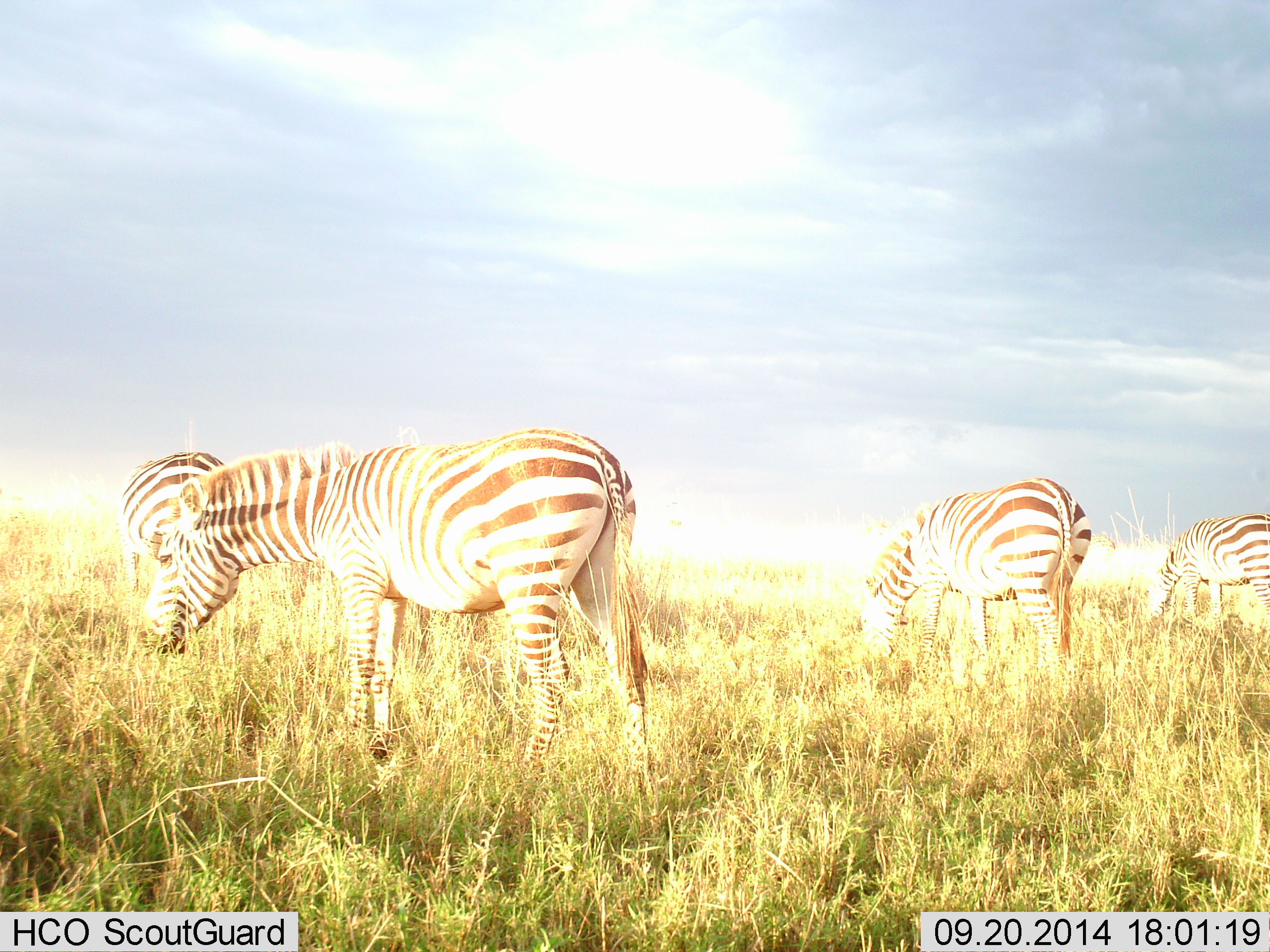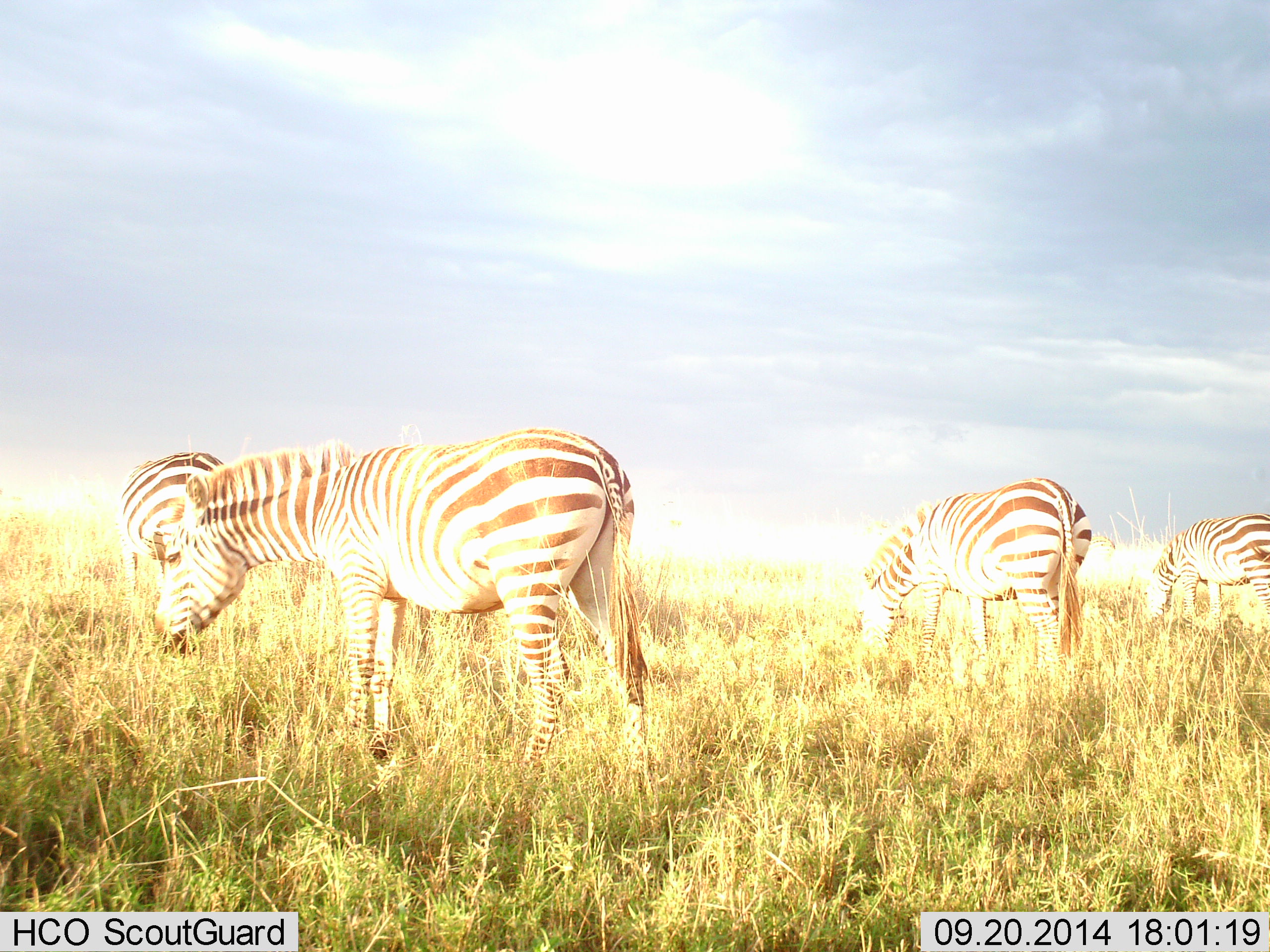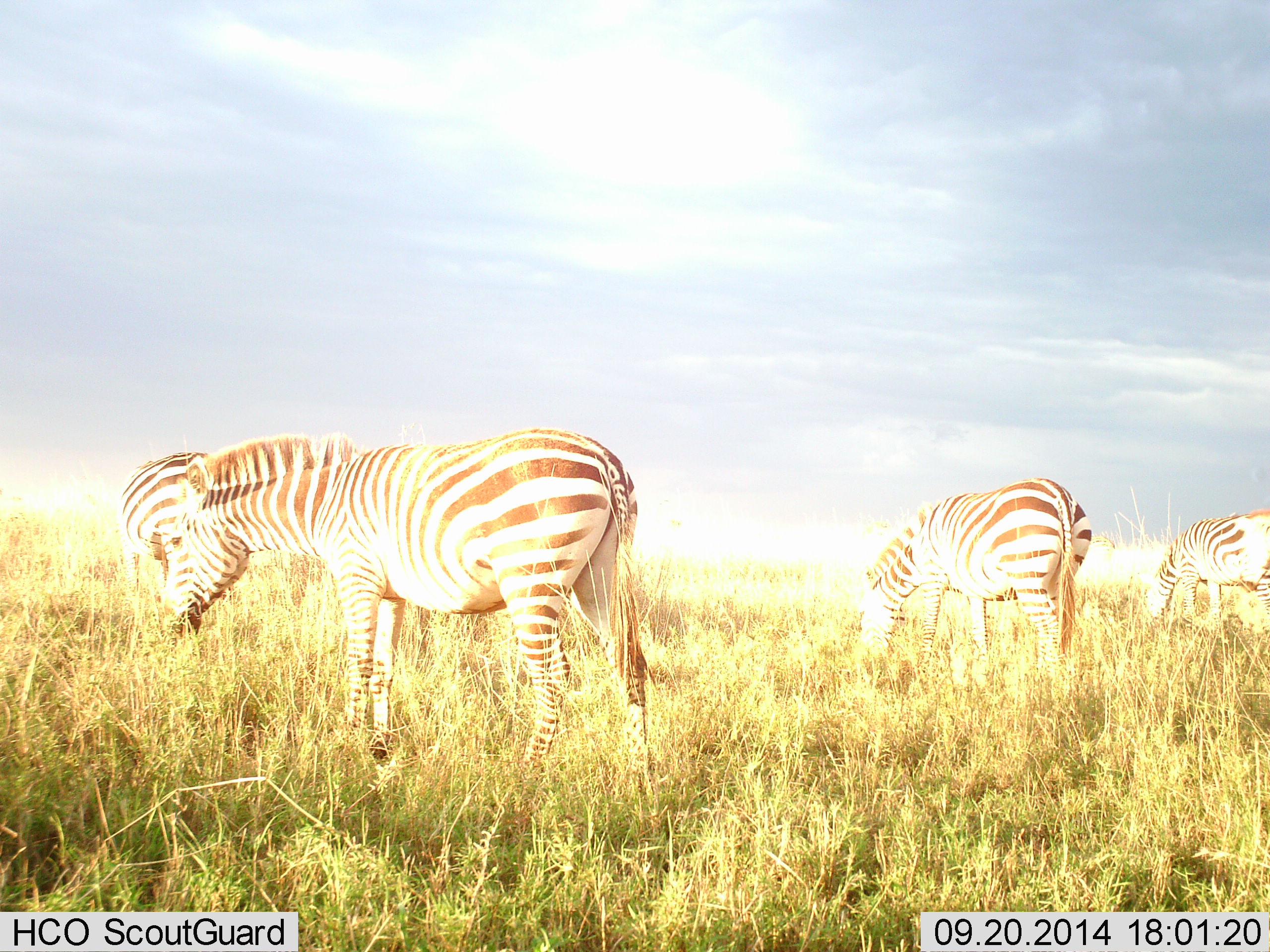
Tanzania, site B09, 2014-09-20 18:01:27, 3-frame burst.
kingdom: Animalia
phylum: Chordata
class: Mammalia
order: Perissodactyla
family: Equidae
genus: Equus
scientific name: Equus quagga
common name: plains zebra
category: zebra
Zebra (plains zebra) (Equus quagga), count 4. Behavior (volunteer vote fractions): standing 50%, resting 0%, moving 0%, interacting 0%. Young present (vote fraction): 0%. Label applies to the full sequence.